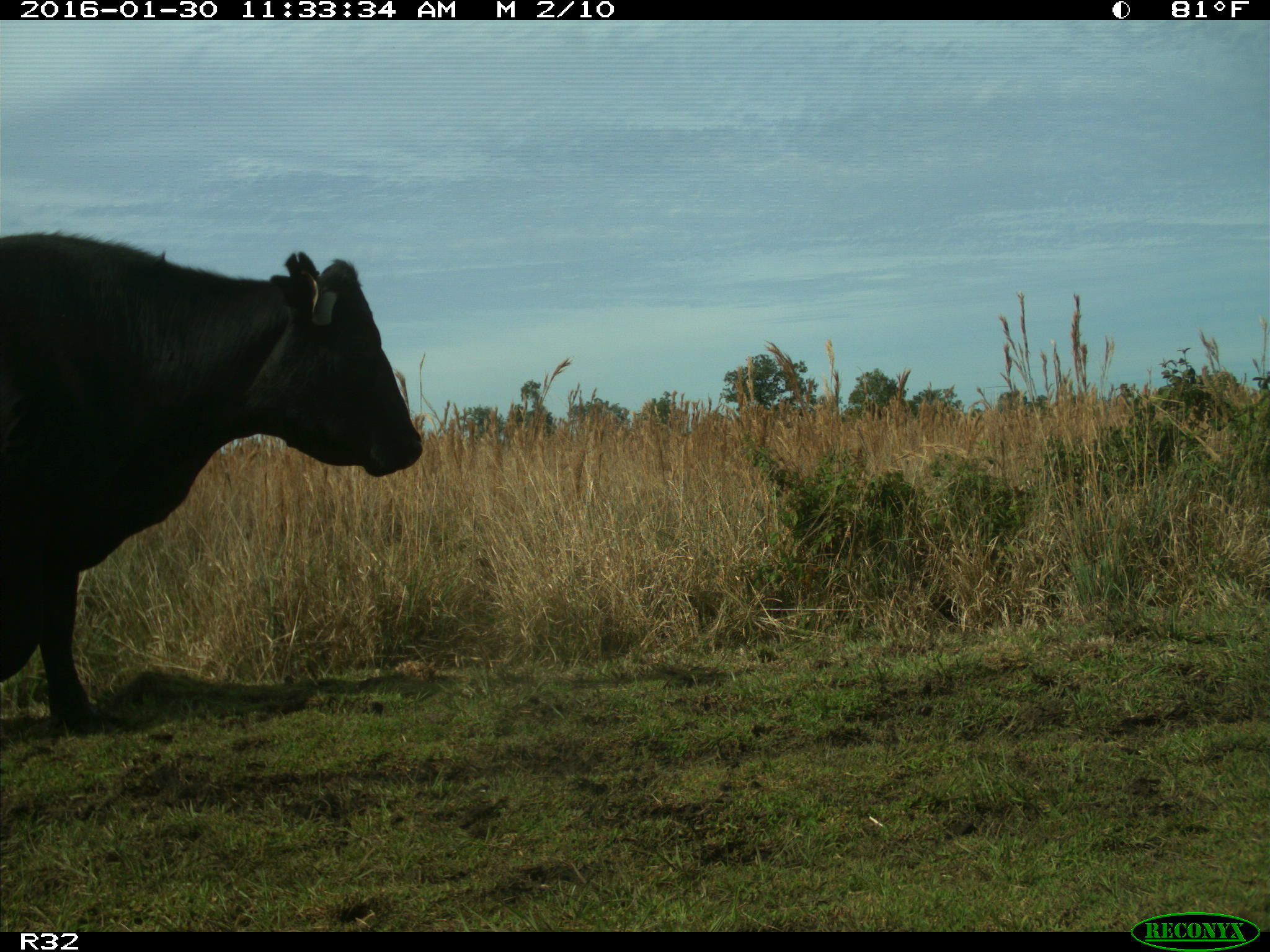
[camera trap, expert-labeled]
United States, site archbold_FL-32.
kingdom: Animalia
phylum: Chordata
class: Mammalia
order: Artiodactyla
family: Bovidae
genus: Bos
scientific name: Bos taurus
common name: domestic cow